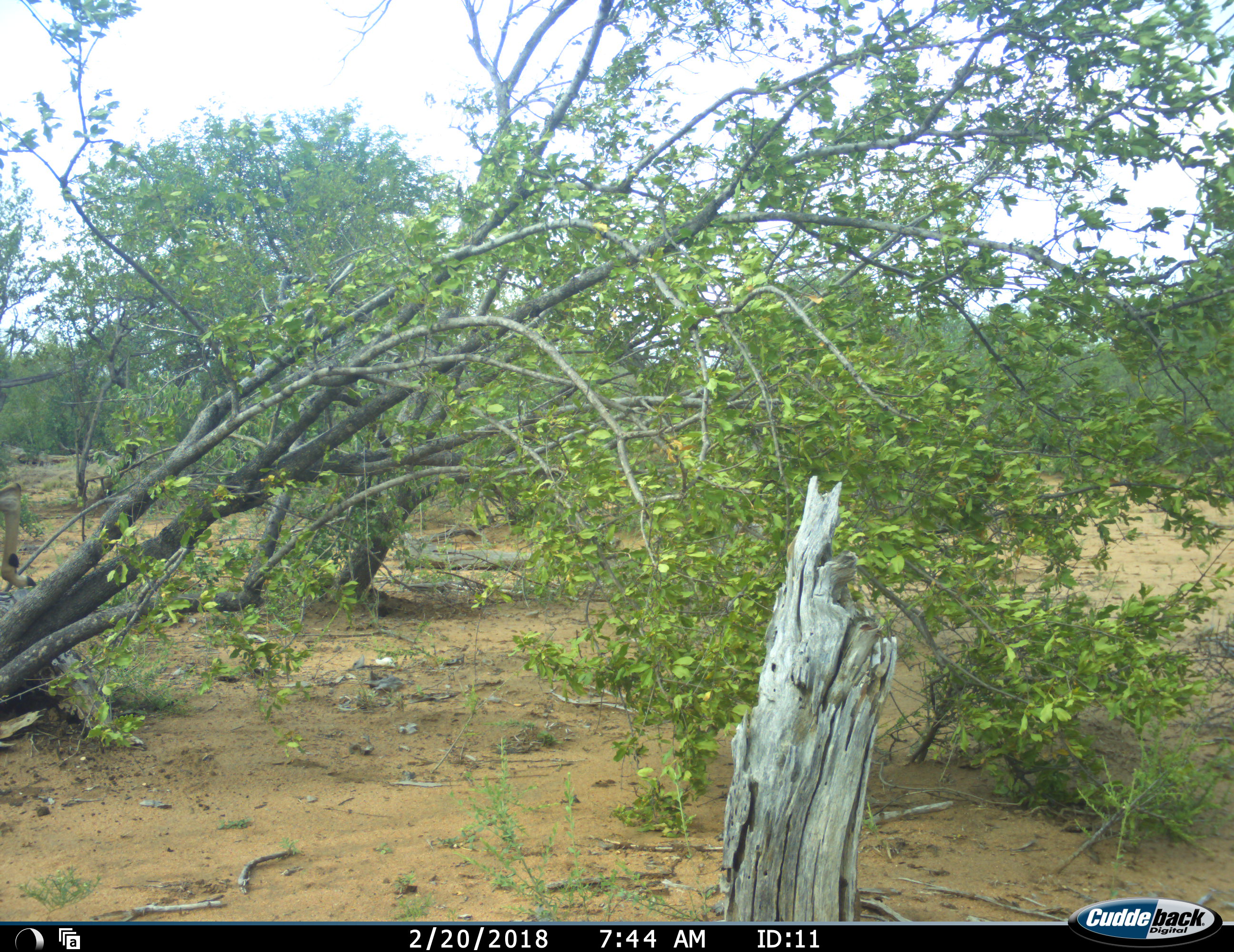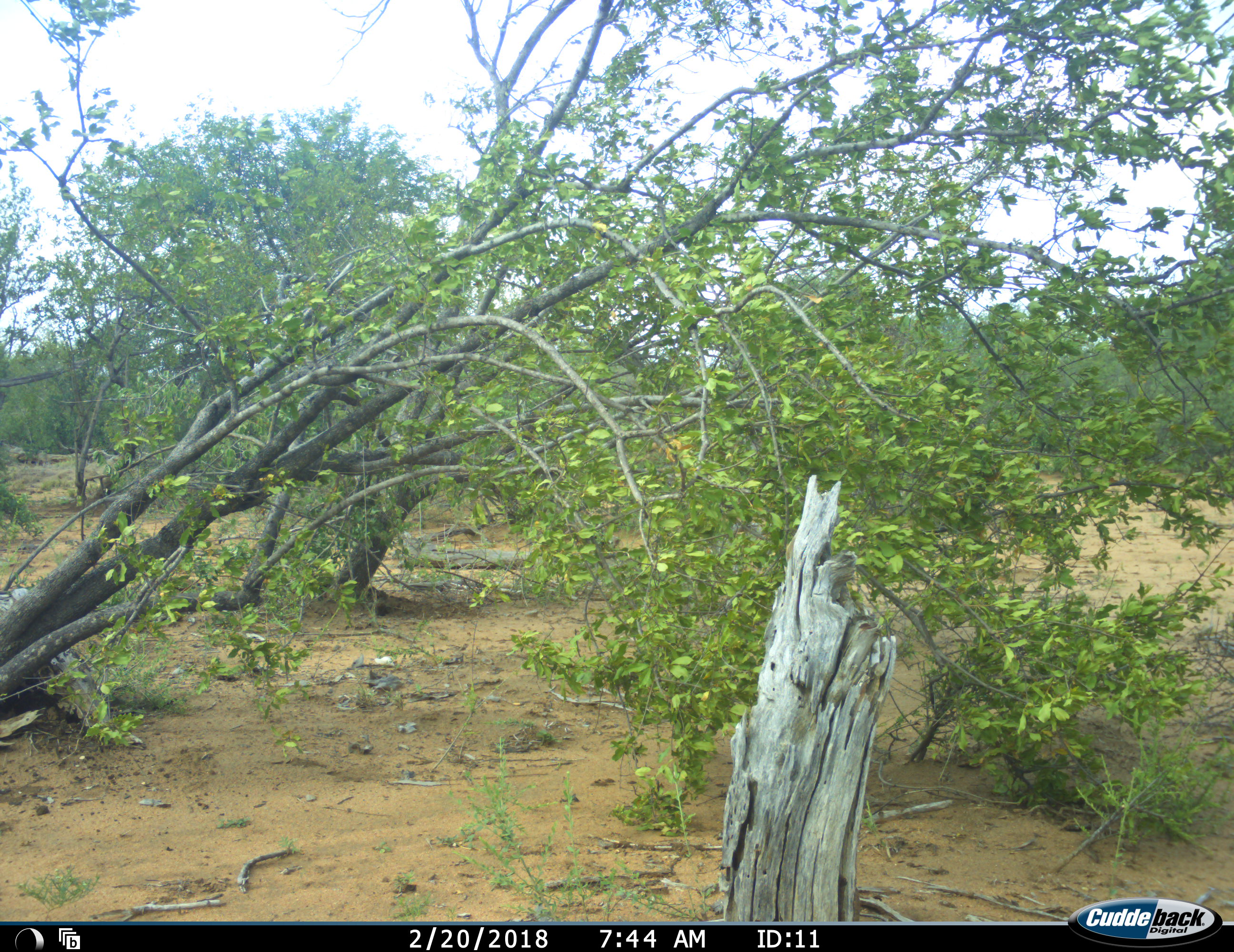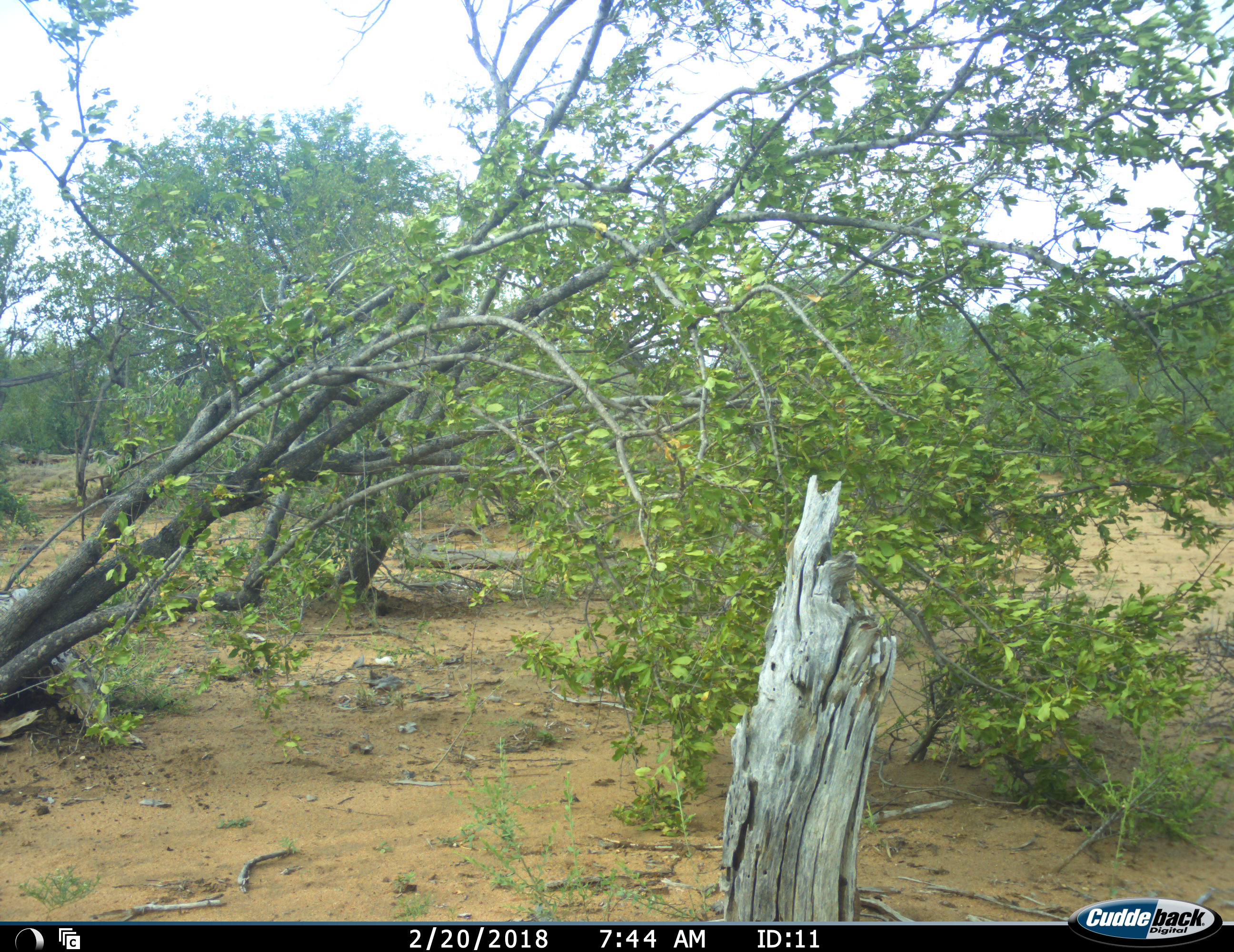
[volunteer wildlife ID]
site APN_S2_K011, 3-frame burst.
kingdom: Animalia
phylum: Chordata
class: Mammalia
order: Artiodactyla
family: Bovidae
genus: Aepyceros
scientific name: Aepyceros melampus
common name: impala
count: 1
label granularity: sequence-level